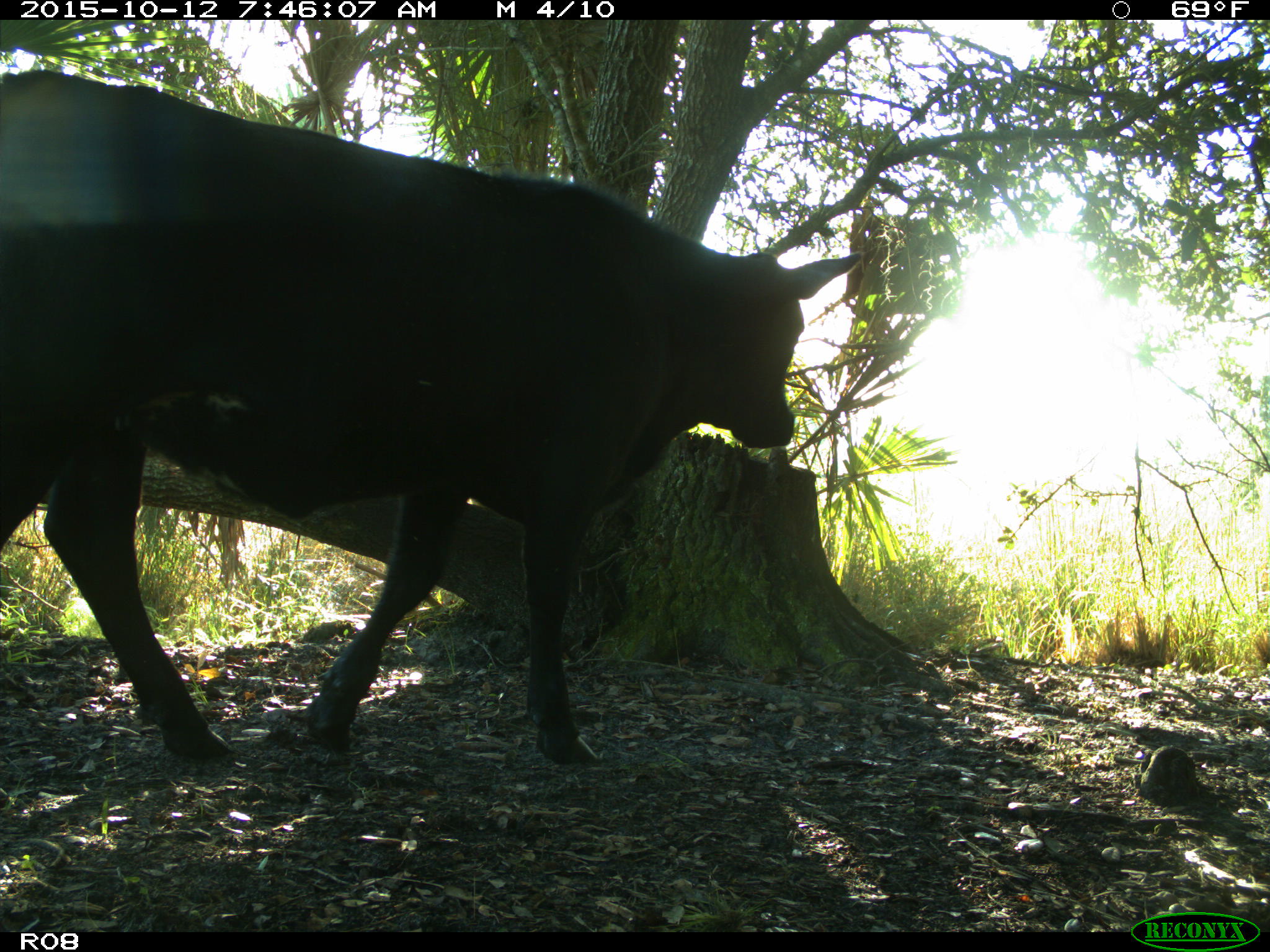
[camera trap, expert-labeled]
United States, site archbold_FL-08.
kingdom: Animalia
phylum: Chordata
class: Mammalia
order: Artiodactyla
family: Bovidae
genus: Bos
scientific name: Bos taurus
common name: domestic cow